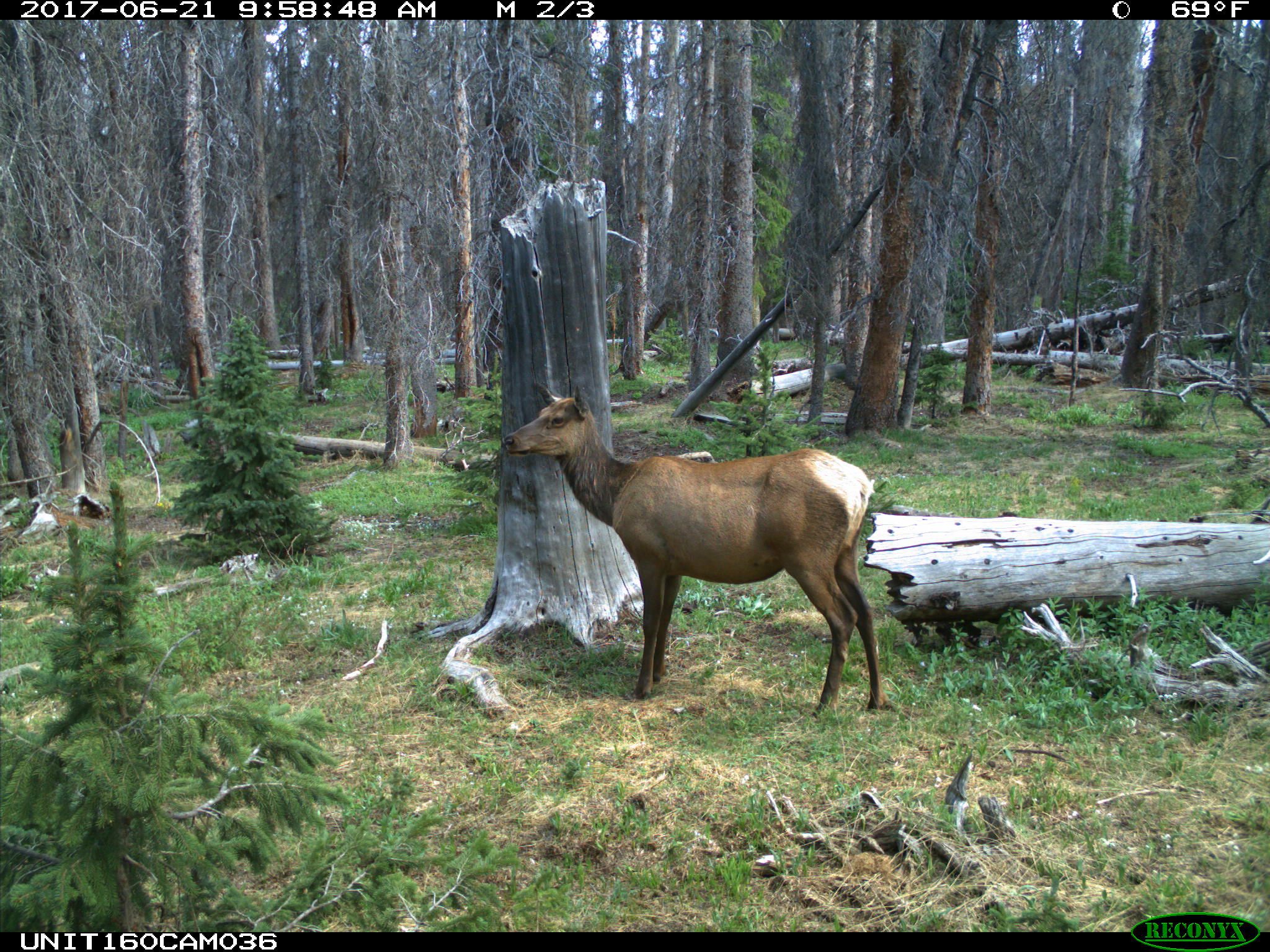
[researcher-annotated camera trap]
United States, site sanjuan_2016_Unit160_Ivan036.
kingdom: Animalia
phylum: Chordata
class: Mammalia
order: Artiodactyla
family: Cervidae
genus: Cervus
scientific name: Cervus elaphus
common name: red deer